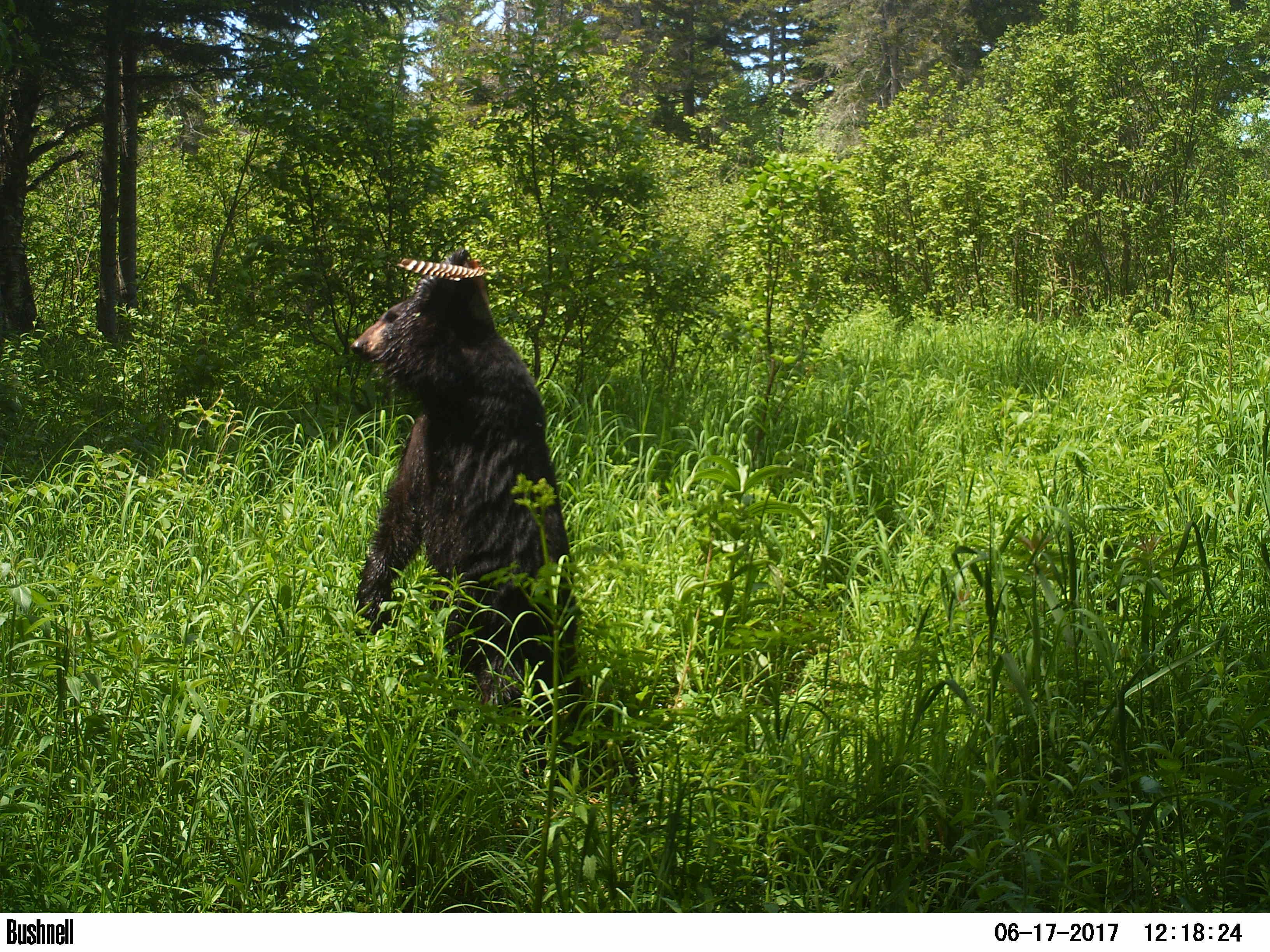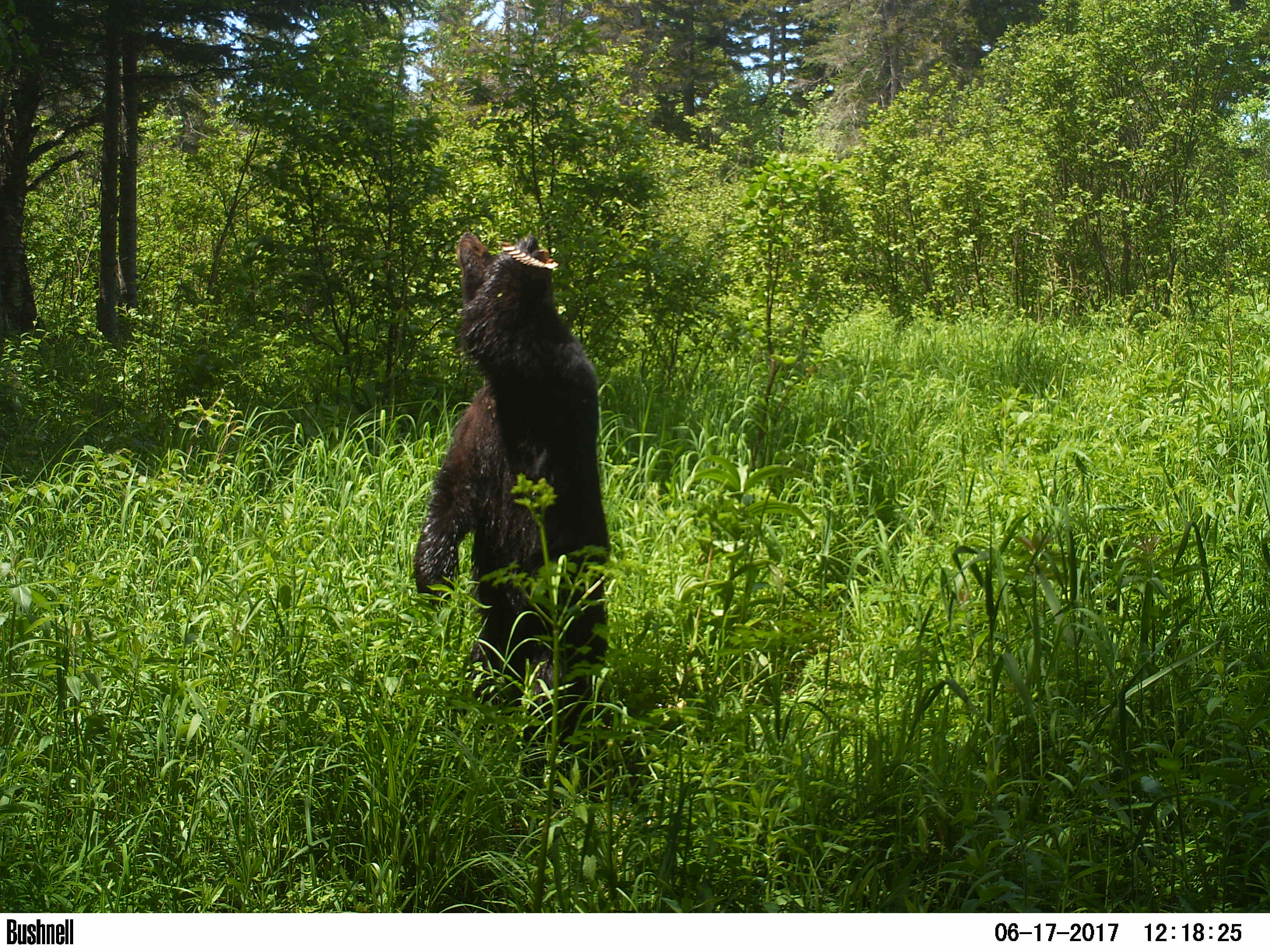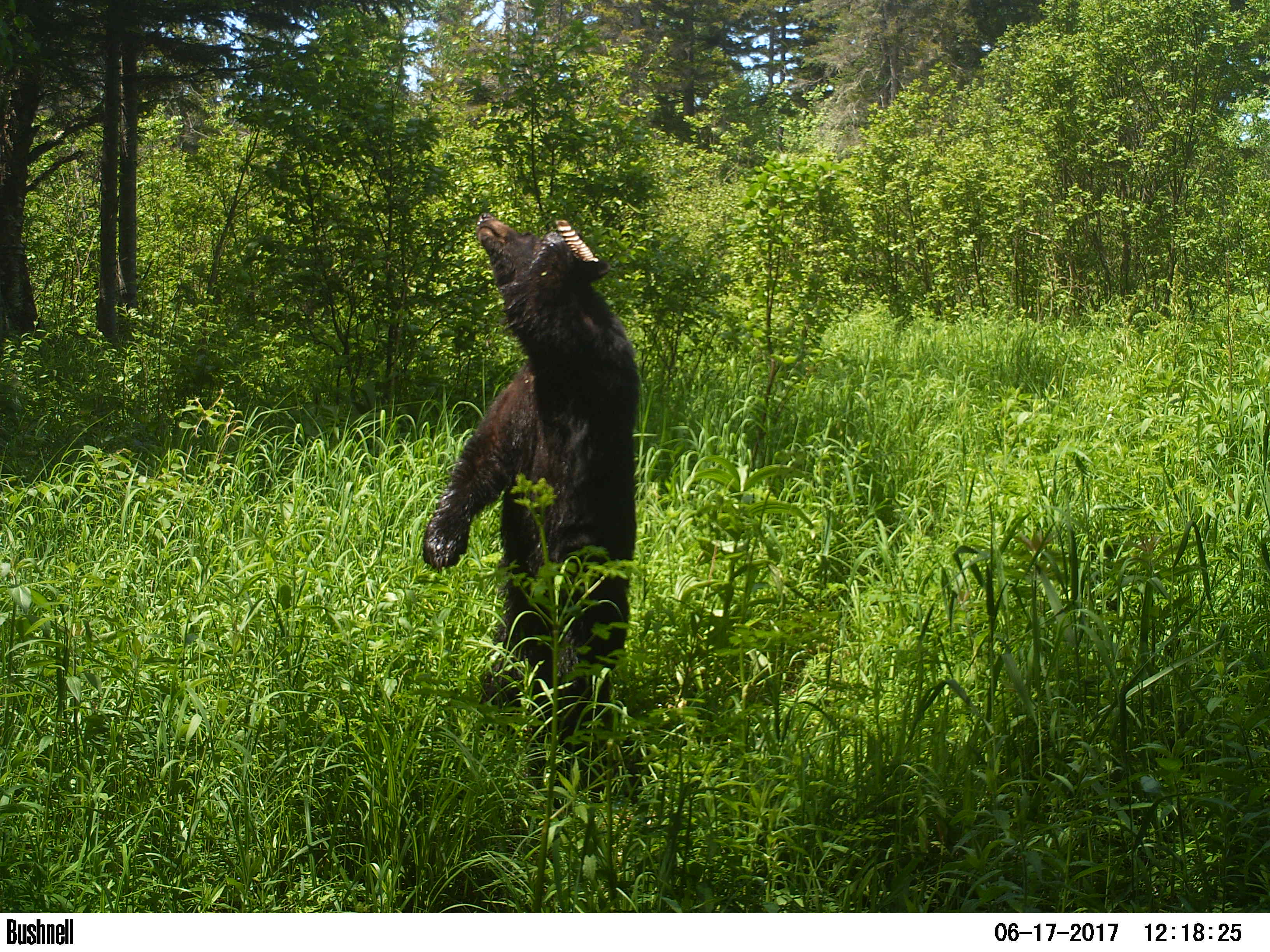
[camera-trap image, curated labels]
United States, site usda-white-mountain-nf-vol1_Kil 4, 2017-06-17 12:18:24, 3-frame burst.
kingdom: Animalia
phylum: Chordata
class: Mammalia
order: Carnivora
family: Ursidae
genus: Ursus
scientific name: Ursus americanus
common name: black bear